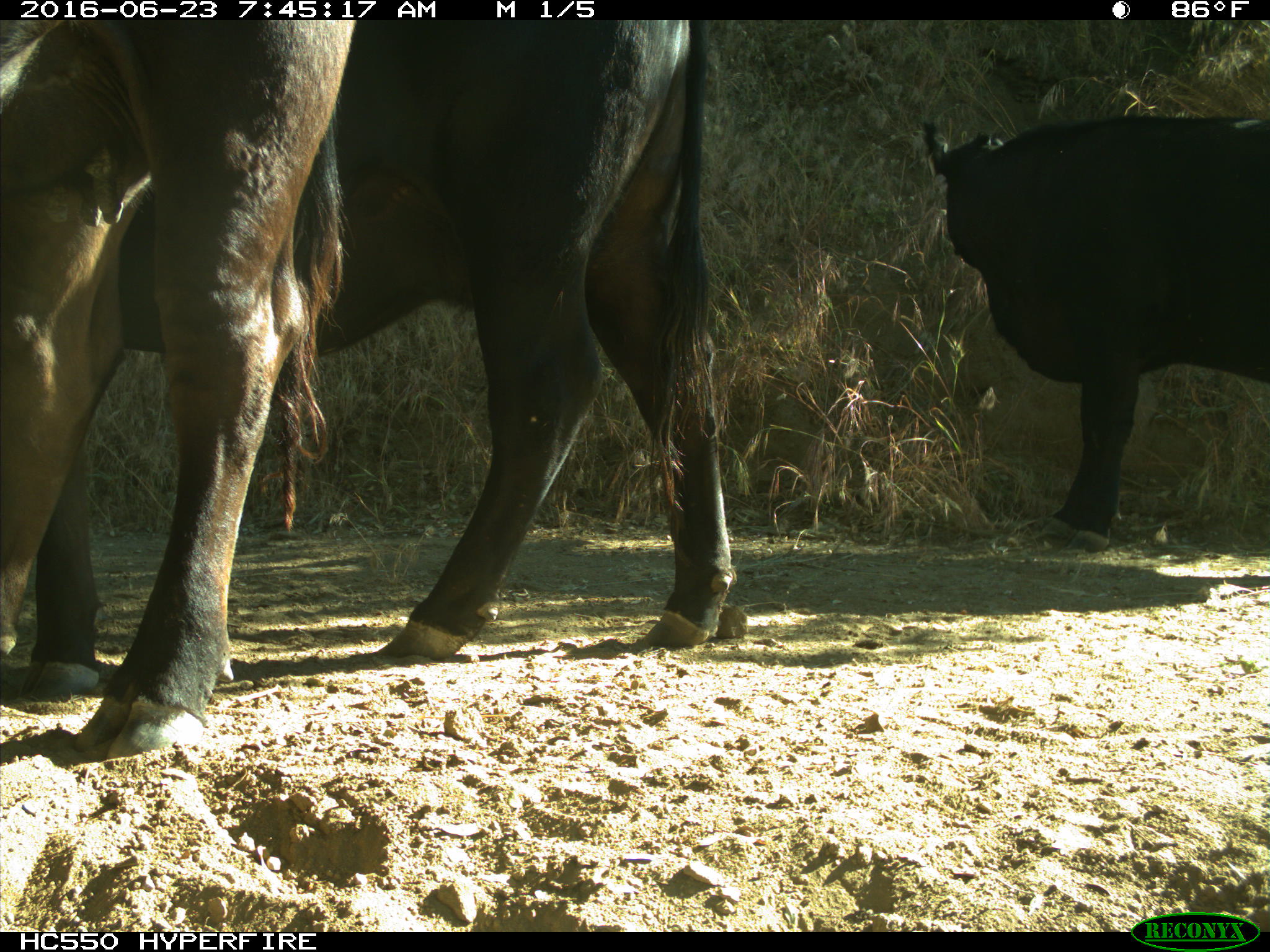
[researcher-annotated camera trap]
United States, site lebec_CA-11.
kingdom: Animalia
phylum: Chordata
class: Mammalia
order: Artiodactyla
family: Bovidae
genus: Bos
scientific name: Bos taurus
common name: domestic cow